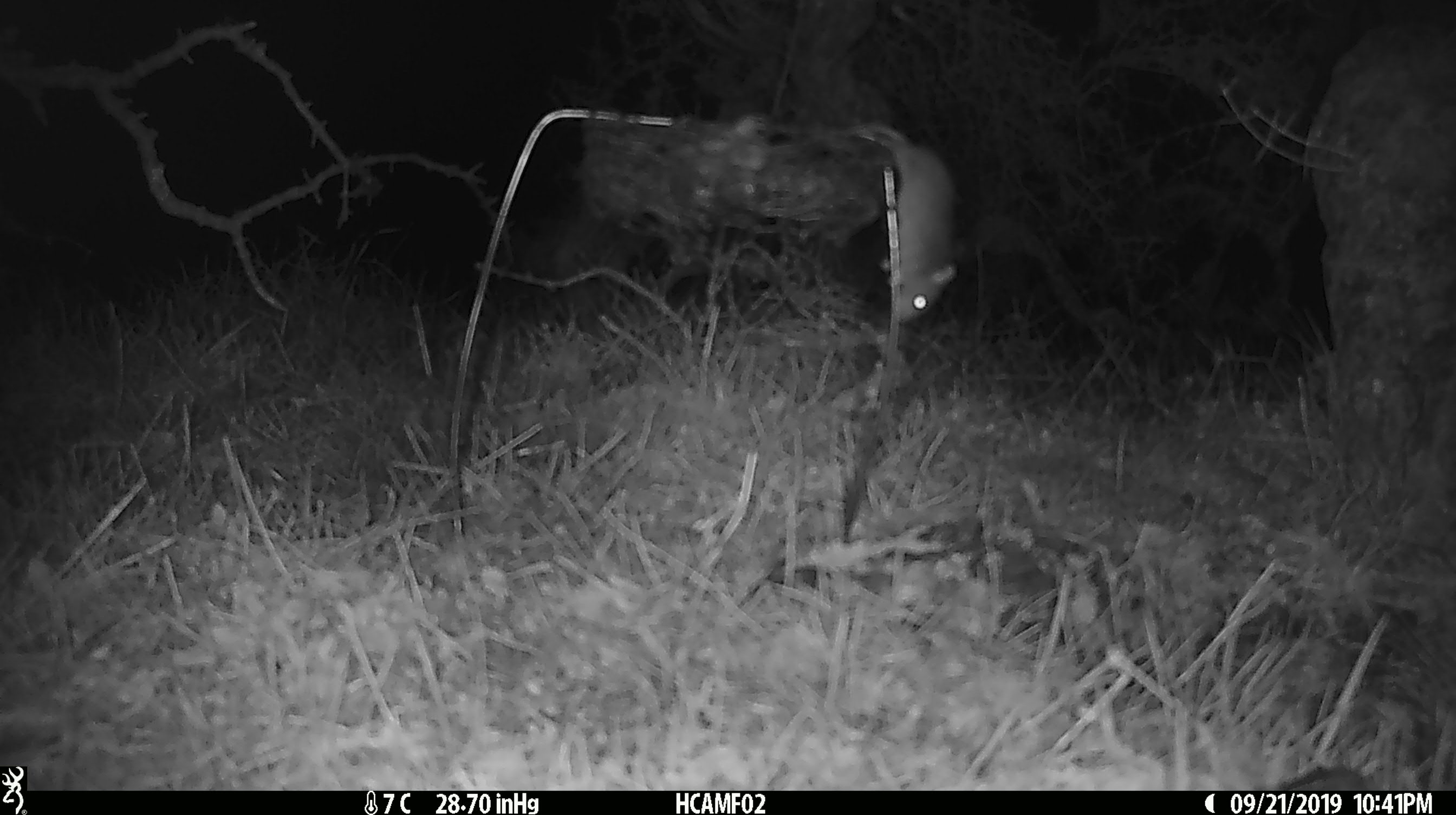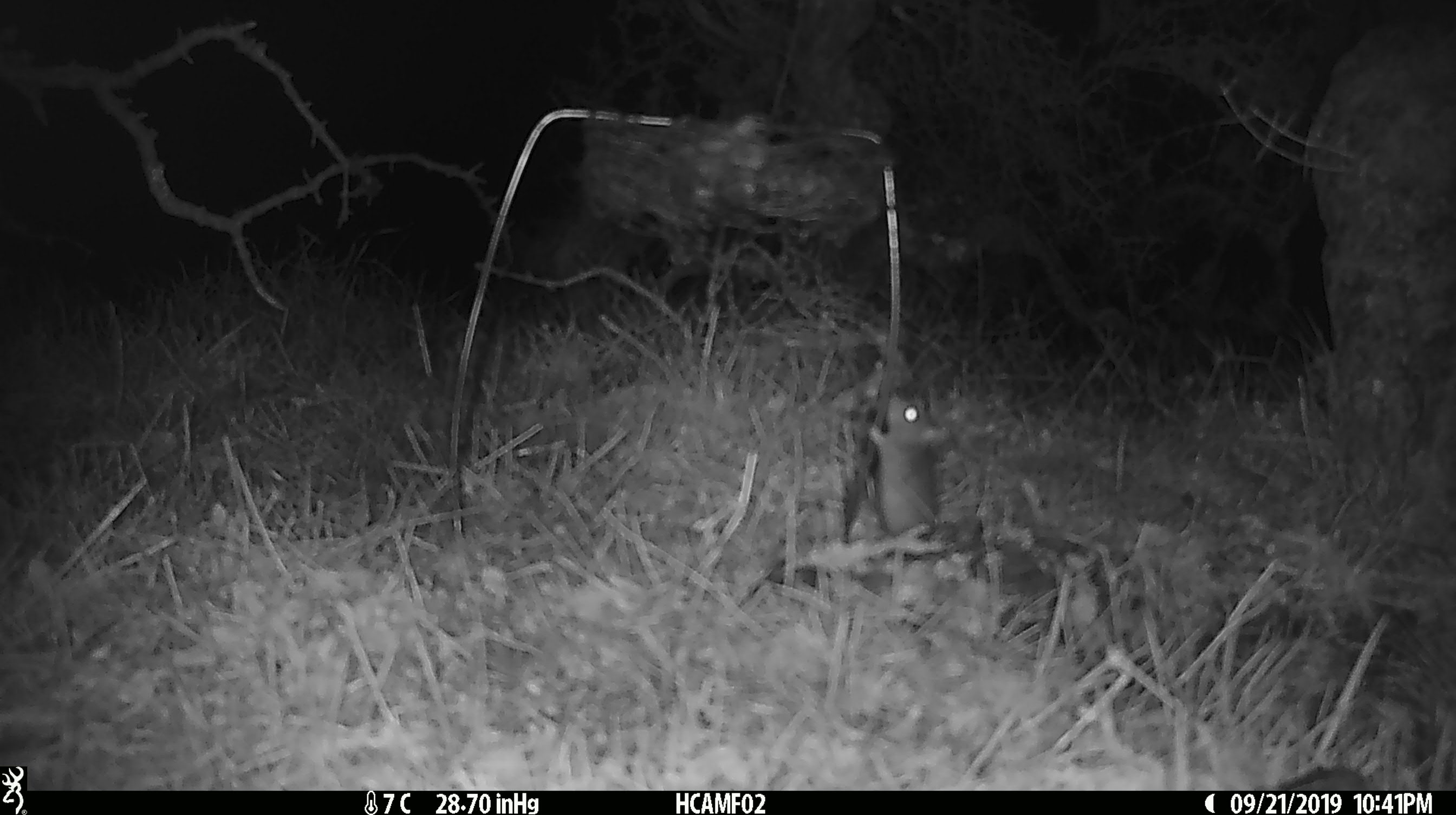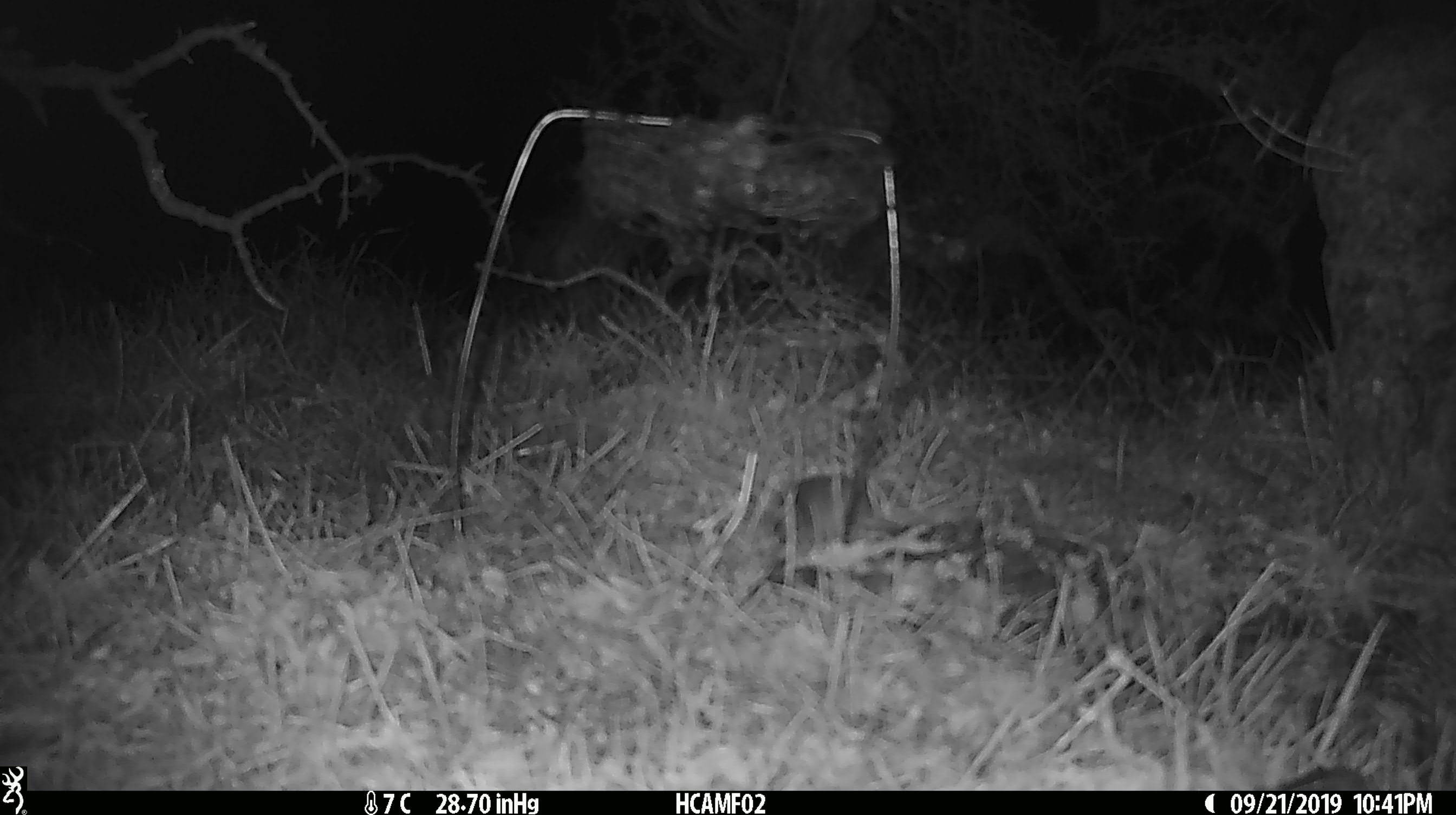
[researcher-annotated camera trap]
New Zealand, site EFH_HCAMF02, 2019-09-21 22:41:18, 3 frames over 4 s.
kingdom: Animalia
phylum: Chordata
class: Mammalia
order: Rodentia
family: Muridae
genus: Mus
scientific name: Mus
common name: mouse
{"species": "mouse (Mus)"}